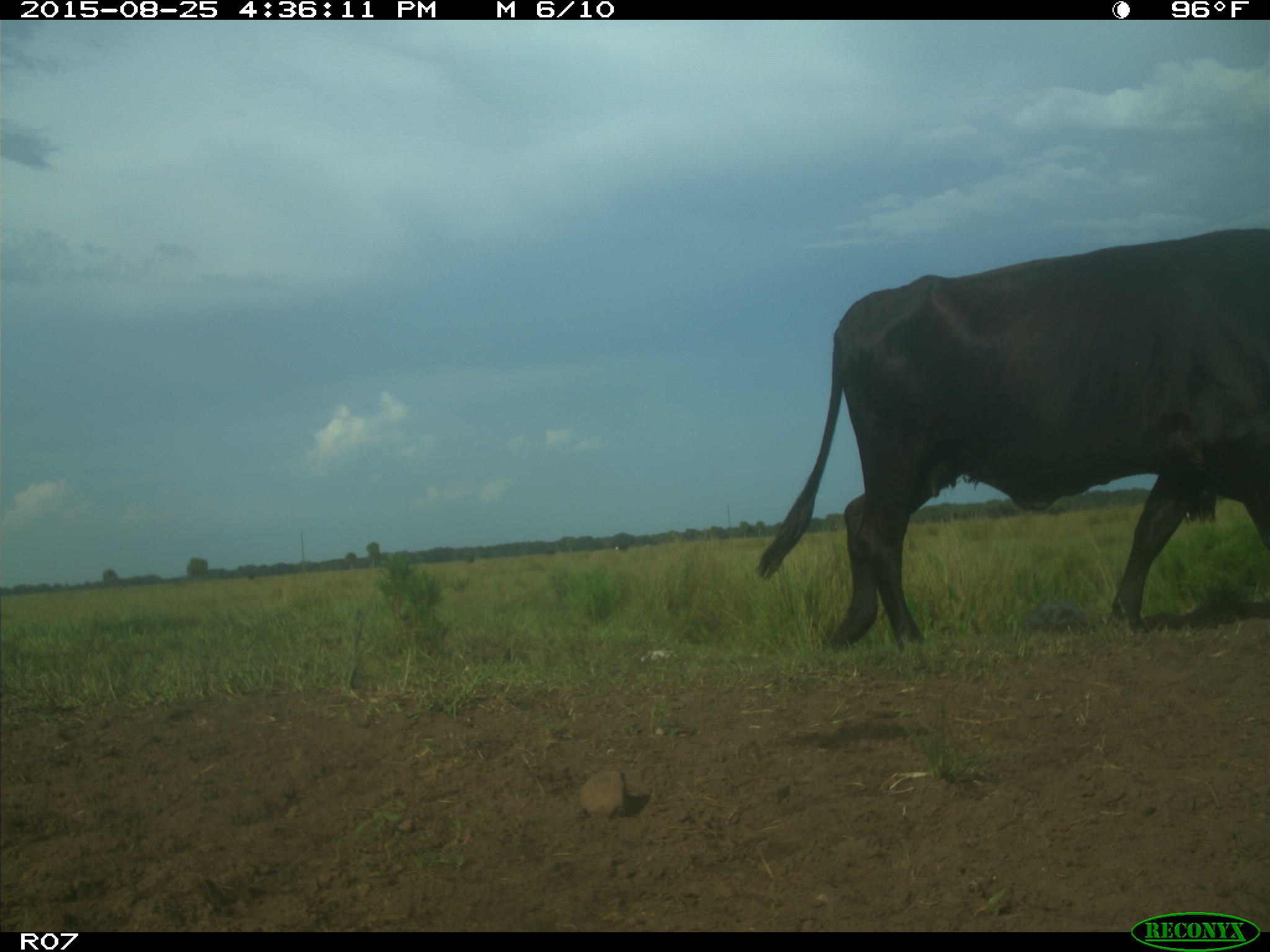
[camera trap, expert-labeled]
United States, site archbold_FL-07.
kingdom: Animalia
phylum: Chordata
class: Mammalia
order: Artiodactyla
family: Bovidae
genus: Bos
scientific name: Bos taurus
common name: domestic cow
Bos taurus (domestic cow).